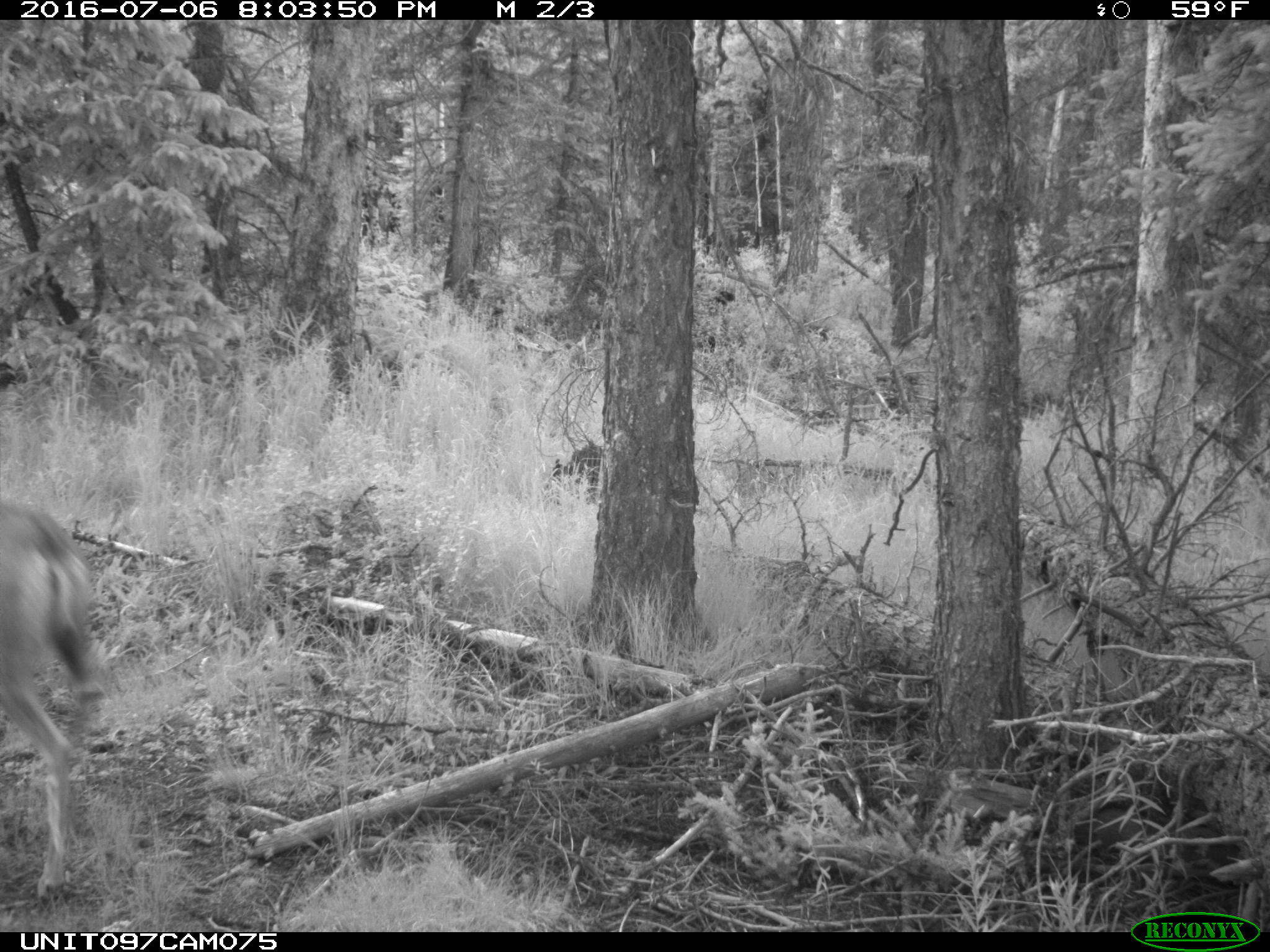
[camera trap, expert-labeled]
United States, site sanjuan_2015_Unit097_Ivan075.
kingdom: Animalia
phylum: Chordata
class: Mammalia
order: Artiodactyla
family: Cervidae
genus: Odocoileus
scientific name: Odocoileus hemionus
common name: mule deer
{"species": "Odocoileus hemionus (mule deer)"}